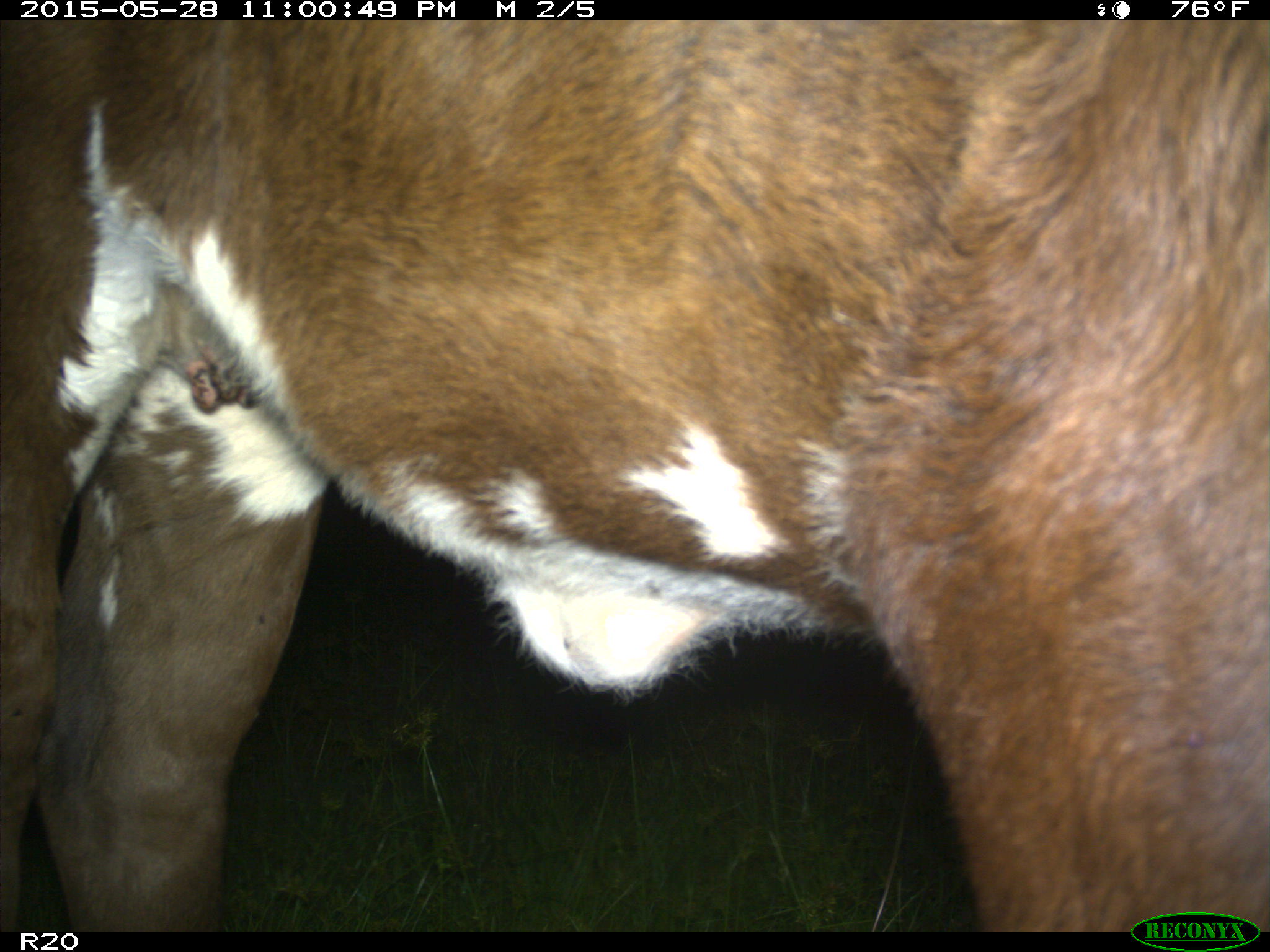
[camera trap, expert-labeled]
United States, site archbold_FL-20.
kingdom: Animalia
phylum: Chordata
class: Mammalia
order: Artiodactyla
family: Bovidae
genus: Bos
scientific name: Bos taurus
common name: domestic cow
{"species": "Bos taurus (domestic cow)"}